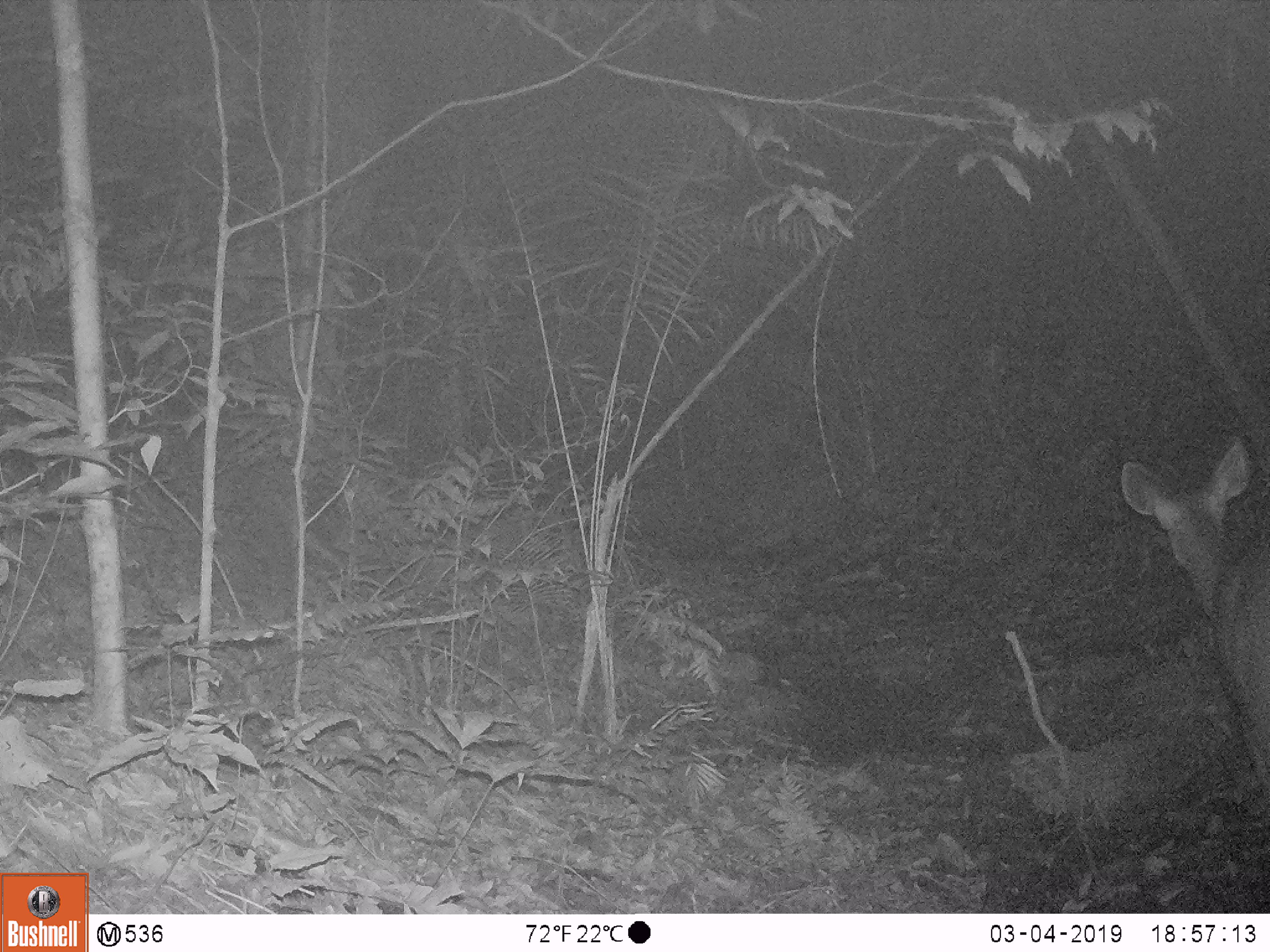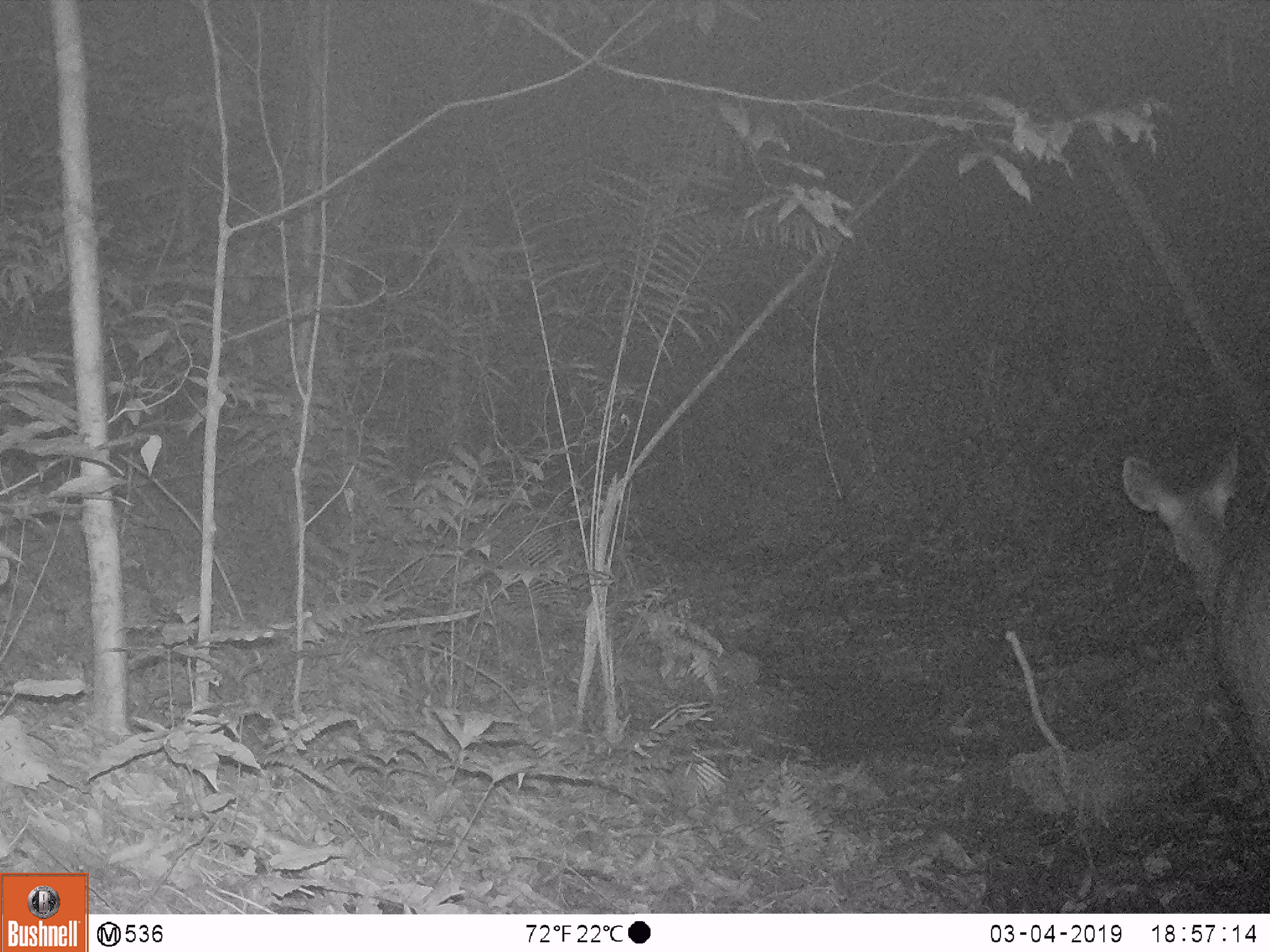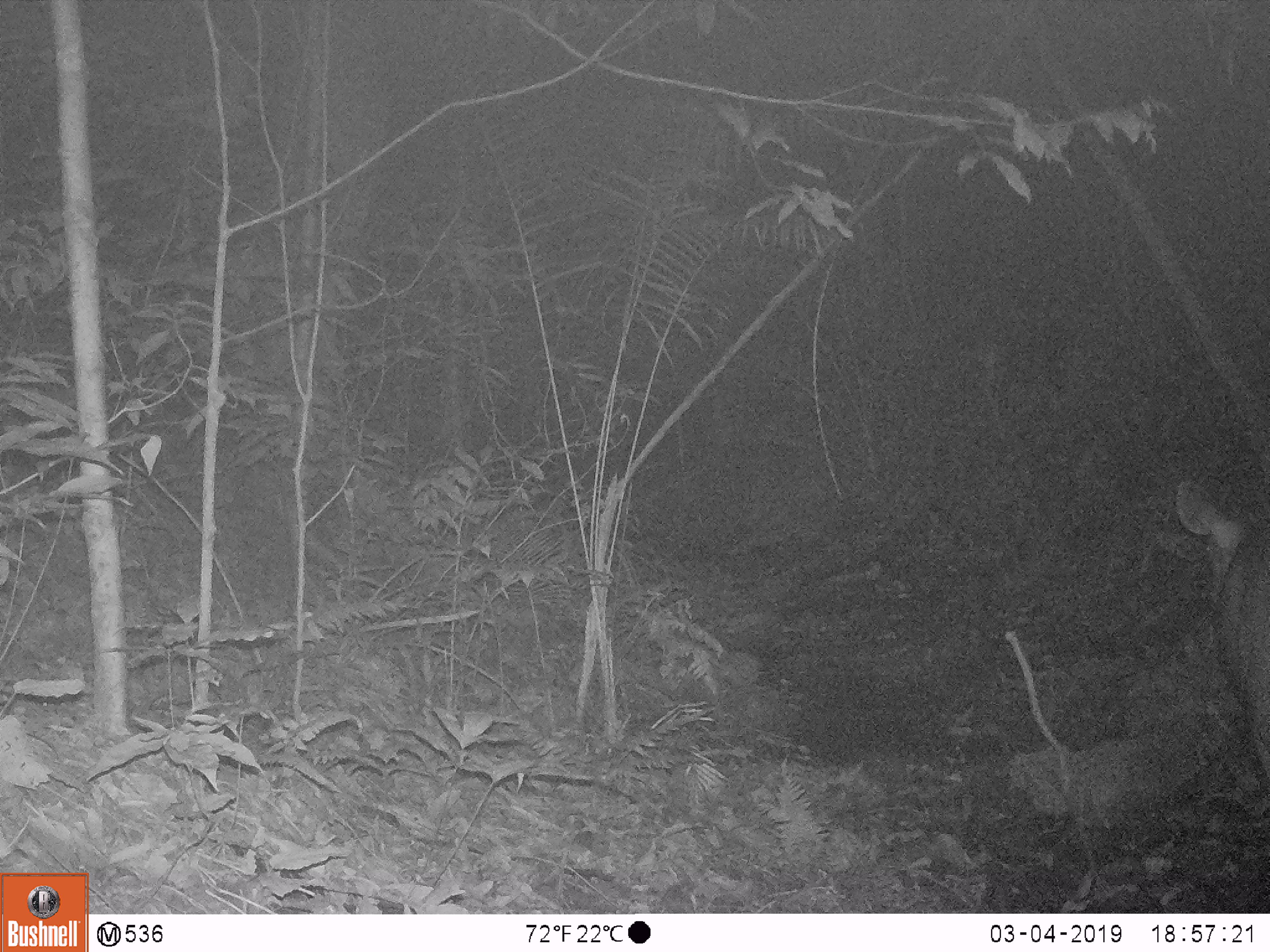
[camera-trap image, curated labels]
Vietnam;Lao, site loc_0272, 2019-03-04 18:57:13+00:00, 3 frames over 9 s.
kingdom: Animalia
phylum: Chordata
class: Mammalia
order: Artiodactyla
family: Cervidae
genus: Rusa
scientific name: Rusa unicolor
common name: sambar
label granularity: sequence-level